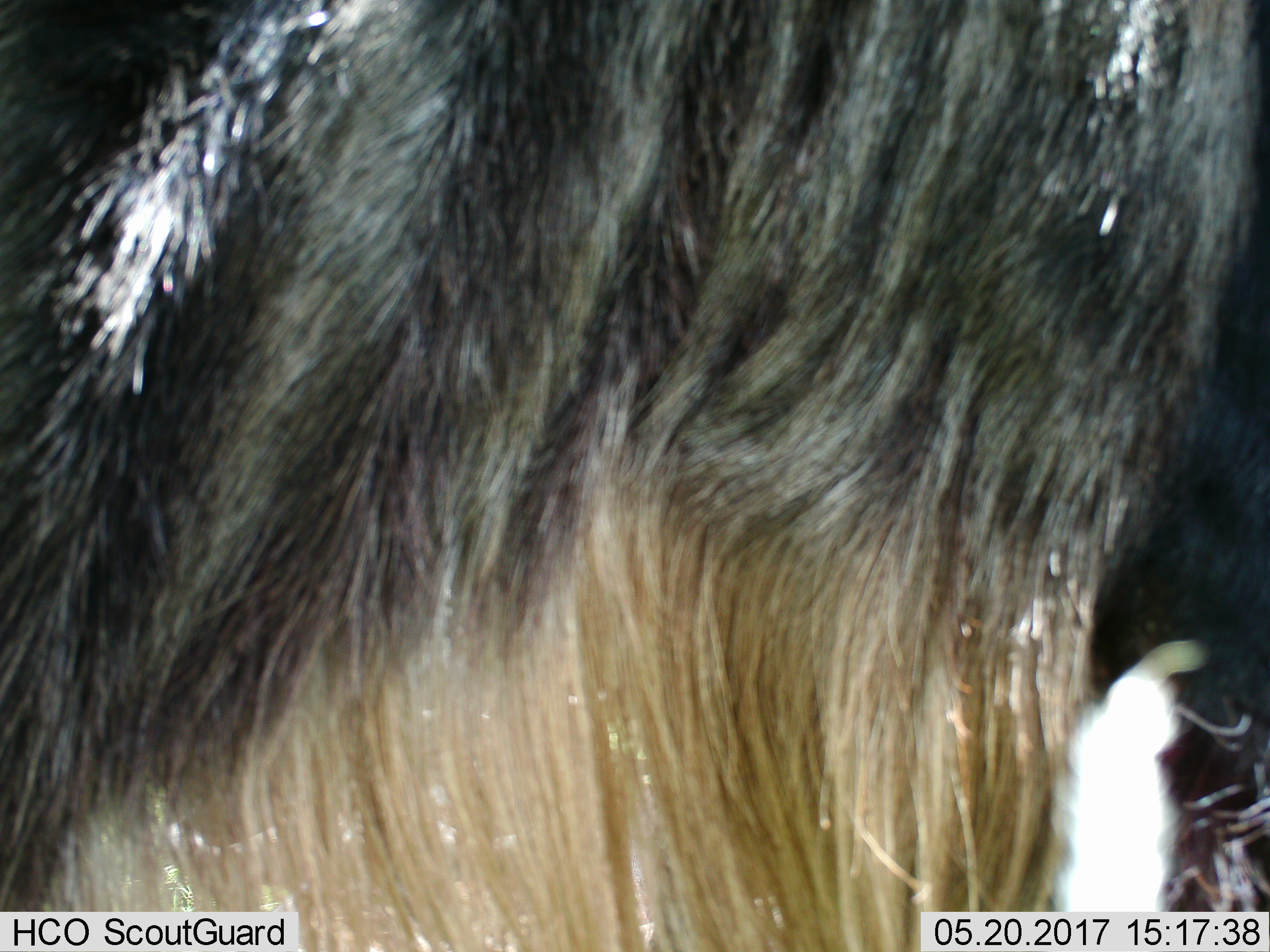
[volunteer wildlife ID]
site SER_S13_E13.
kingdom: Animalia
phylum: Chordata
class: Mammalia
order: Artiodactyla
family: Bovidae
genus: Connochaetes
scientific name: Connochaetes taurinus taurinus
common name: blue wildebeest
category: wildebeestblue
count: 1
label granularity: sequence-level